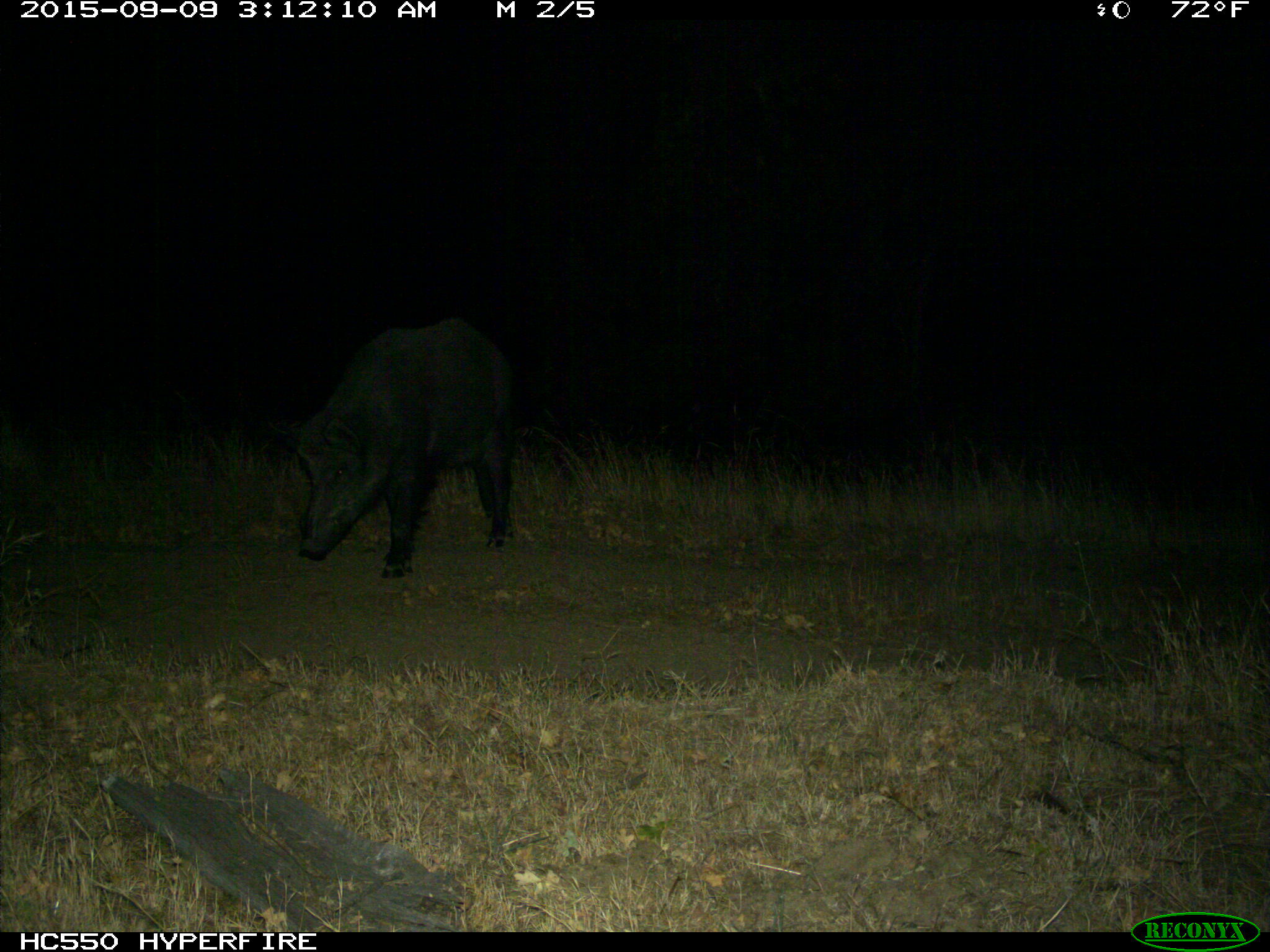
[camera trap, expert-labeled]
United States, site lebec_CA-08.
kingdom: Animalia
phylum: Chordata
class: Mammalia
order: Artiodactyla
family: Suidae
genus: Sus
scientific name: Sus scrofa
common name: wild boar